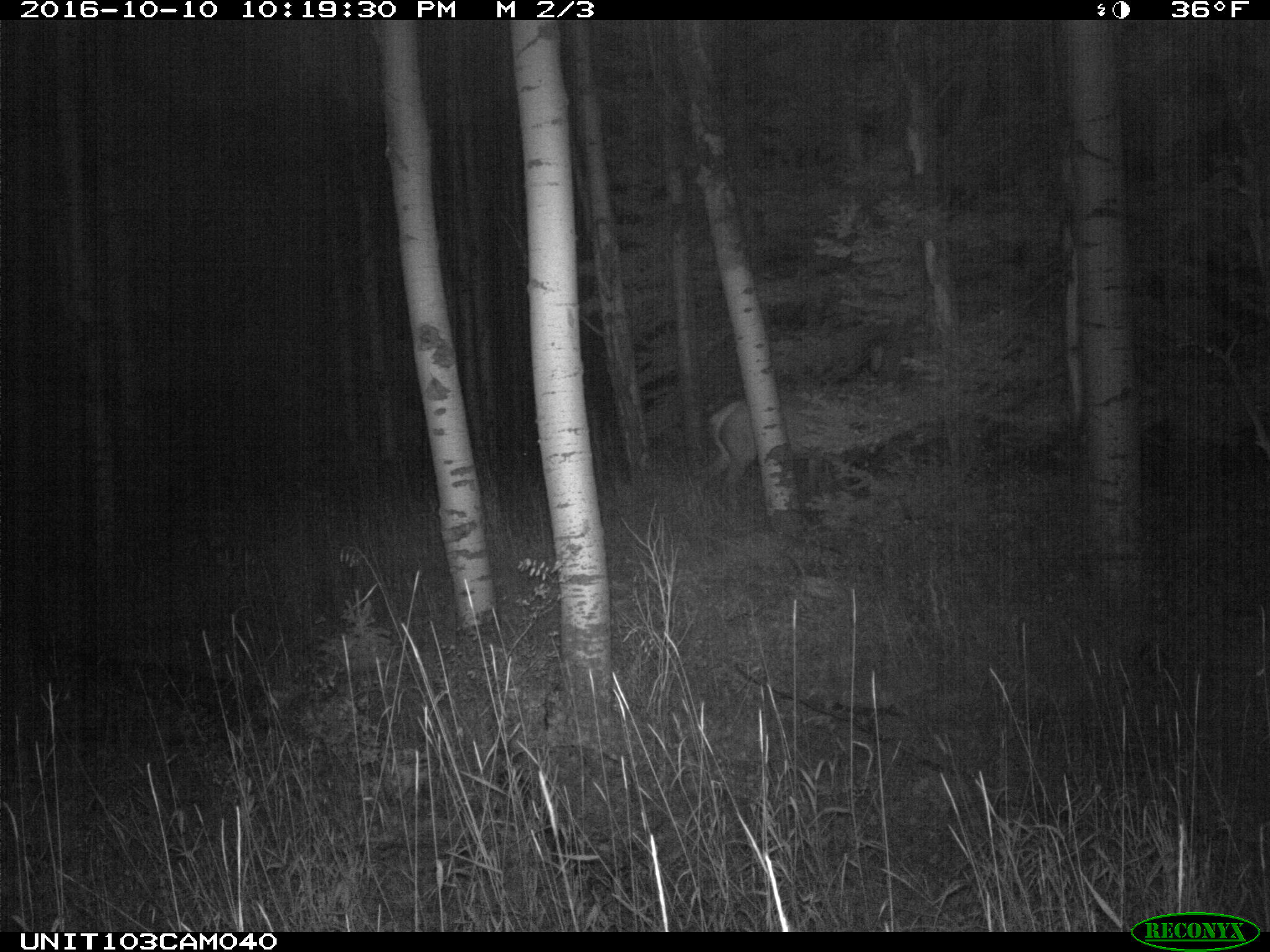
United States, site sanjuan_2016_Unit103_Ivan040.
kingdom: Animalia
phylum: Chordata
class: Mammalia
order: Artiodactyla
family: Cervidae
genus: Cervus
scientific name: Cervus elaphus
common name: red deer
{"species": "Cervus elaphus (red deer)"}